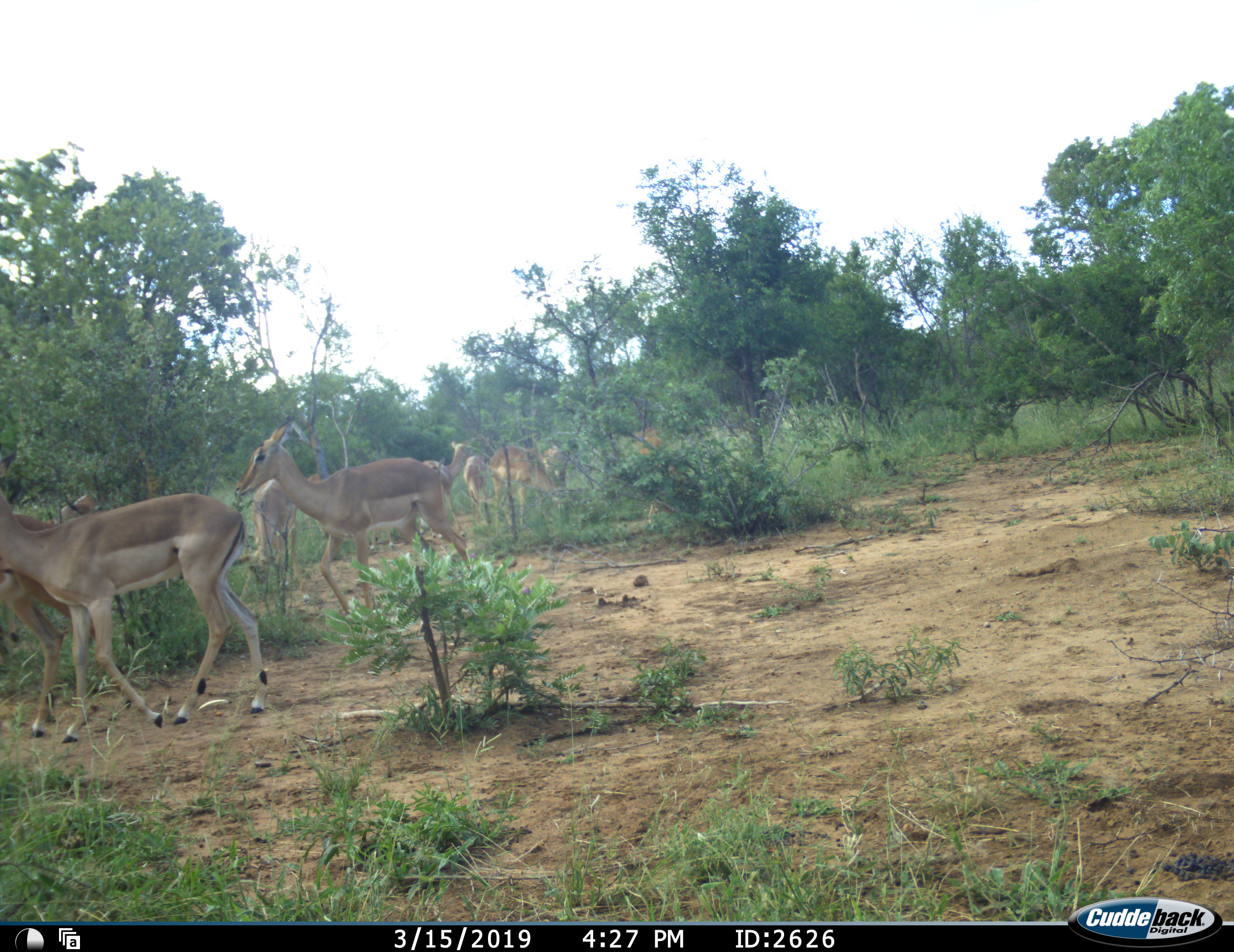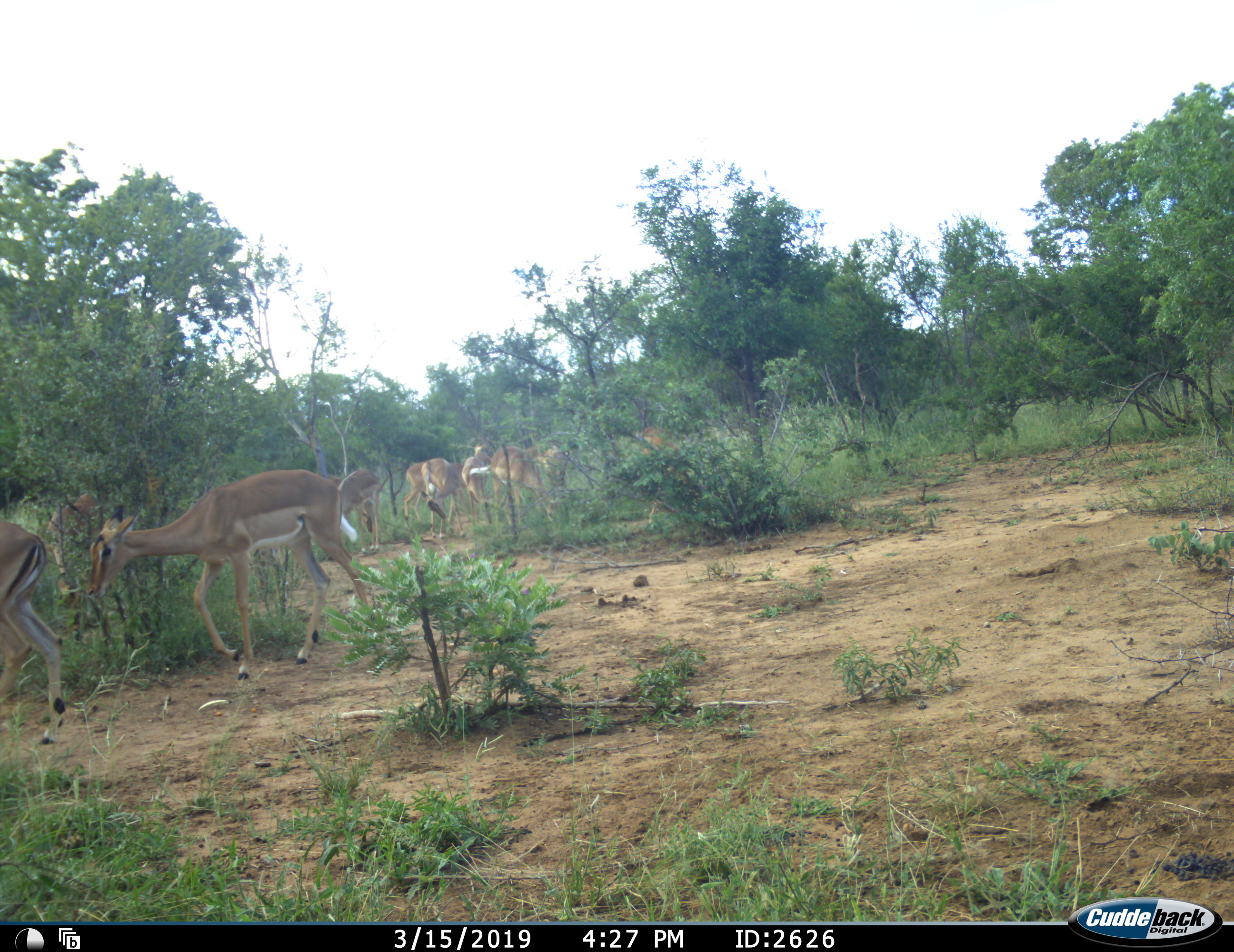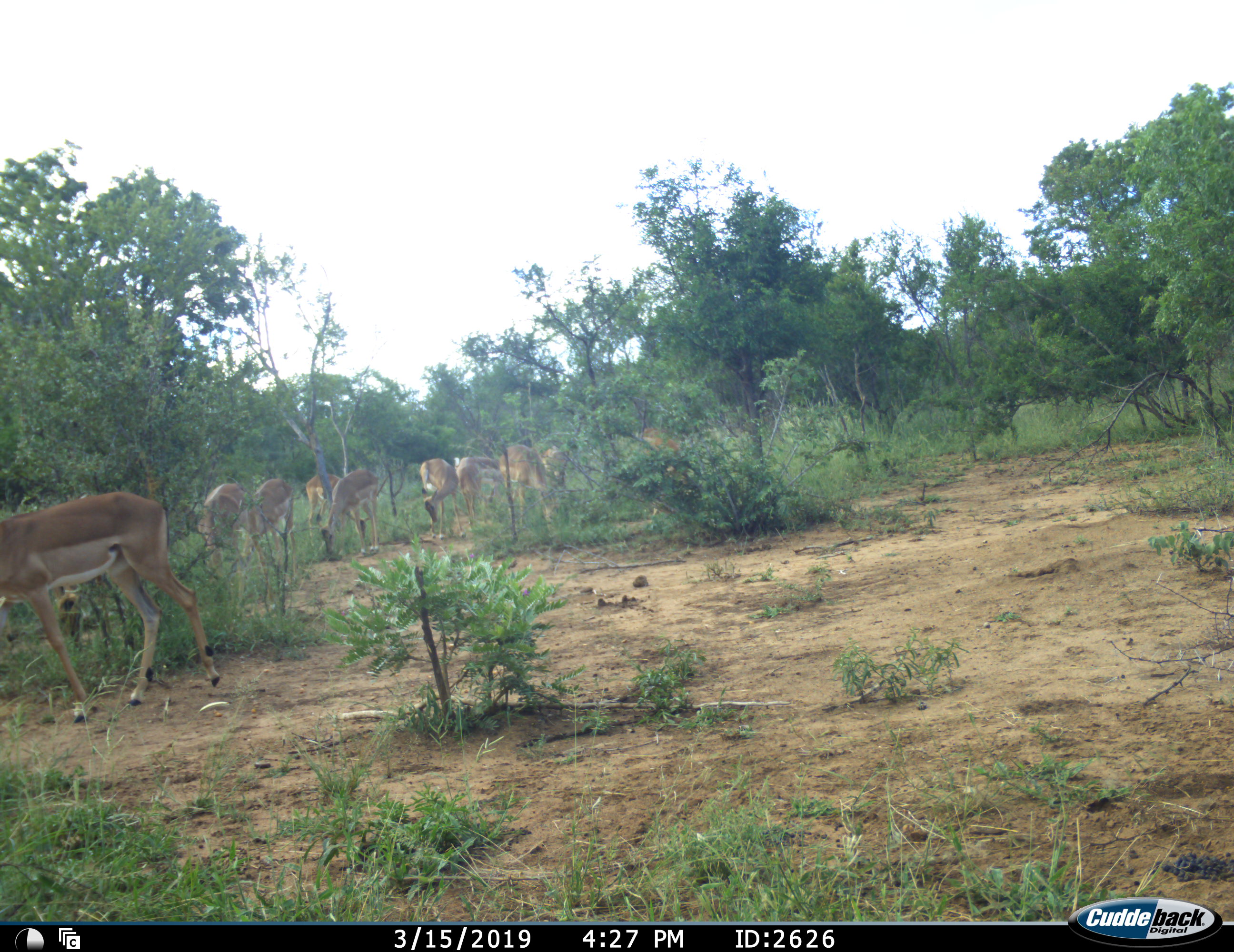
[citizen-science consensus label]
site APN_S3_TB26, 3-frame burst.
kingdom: Animalia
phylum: Chordata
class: Mammalia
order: Artiodactyla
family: Bovidae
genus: Aepyceros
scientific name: Aepyceros melampus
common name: impala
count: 10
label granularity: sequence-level